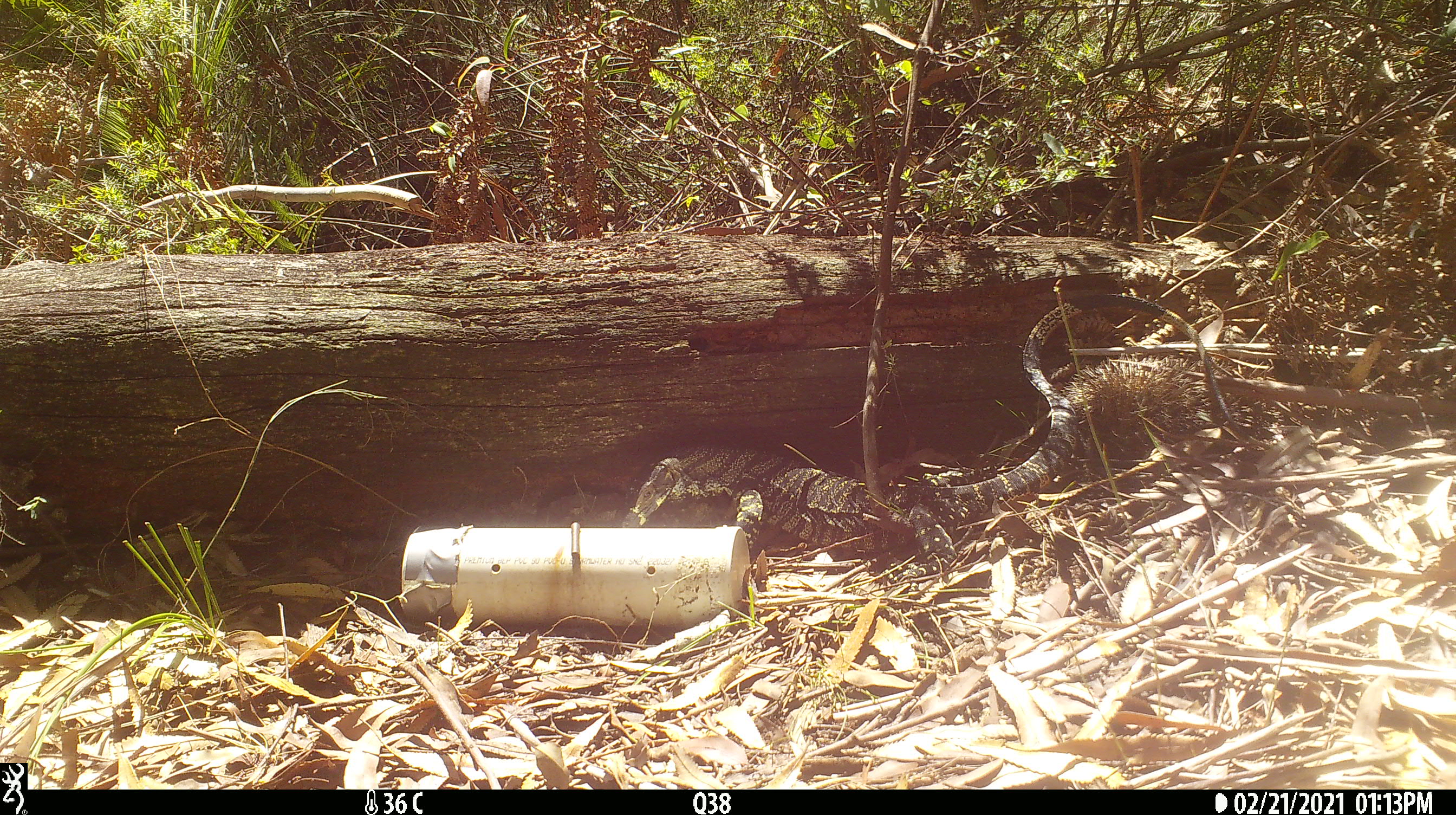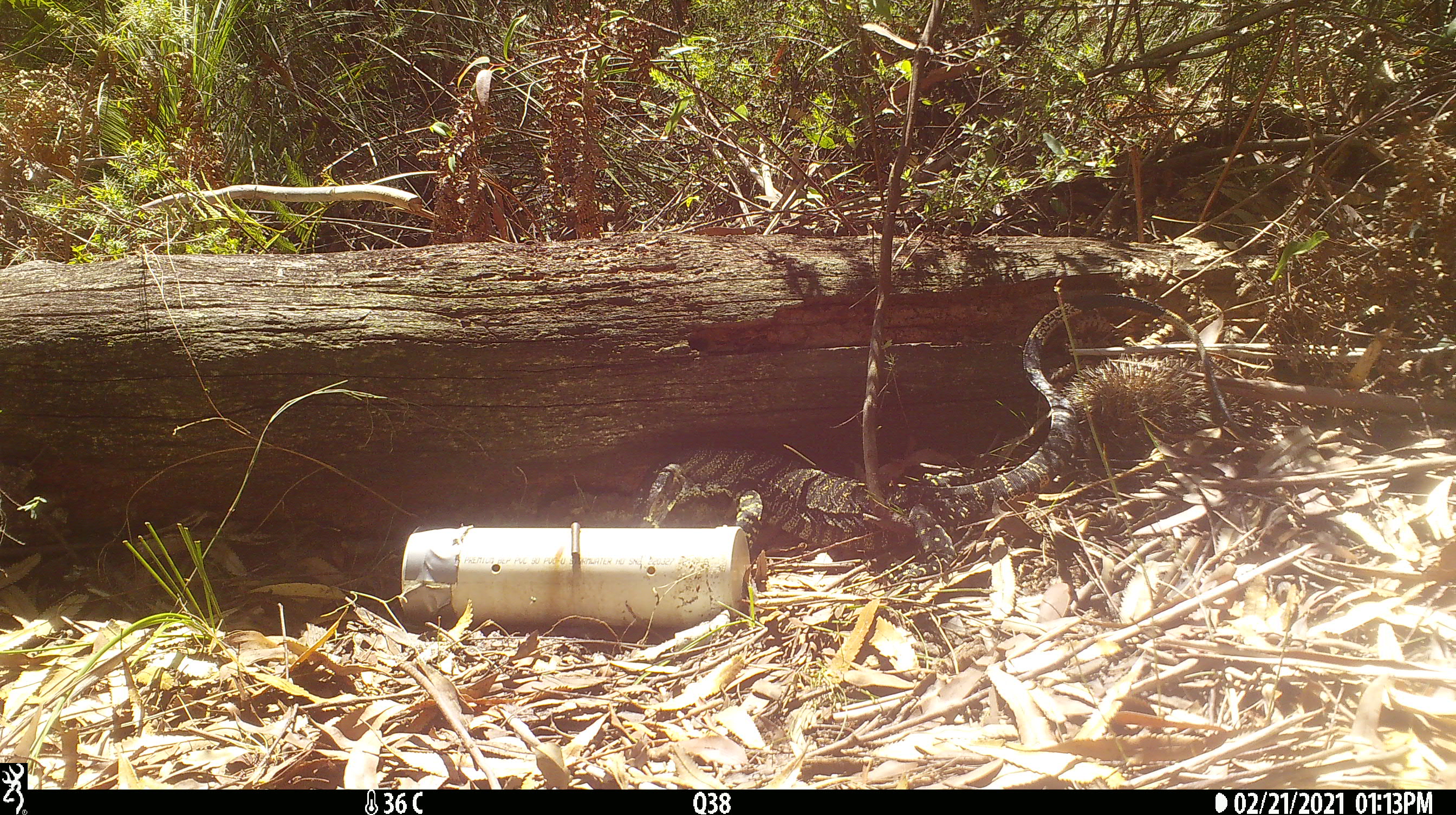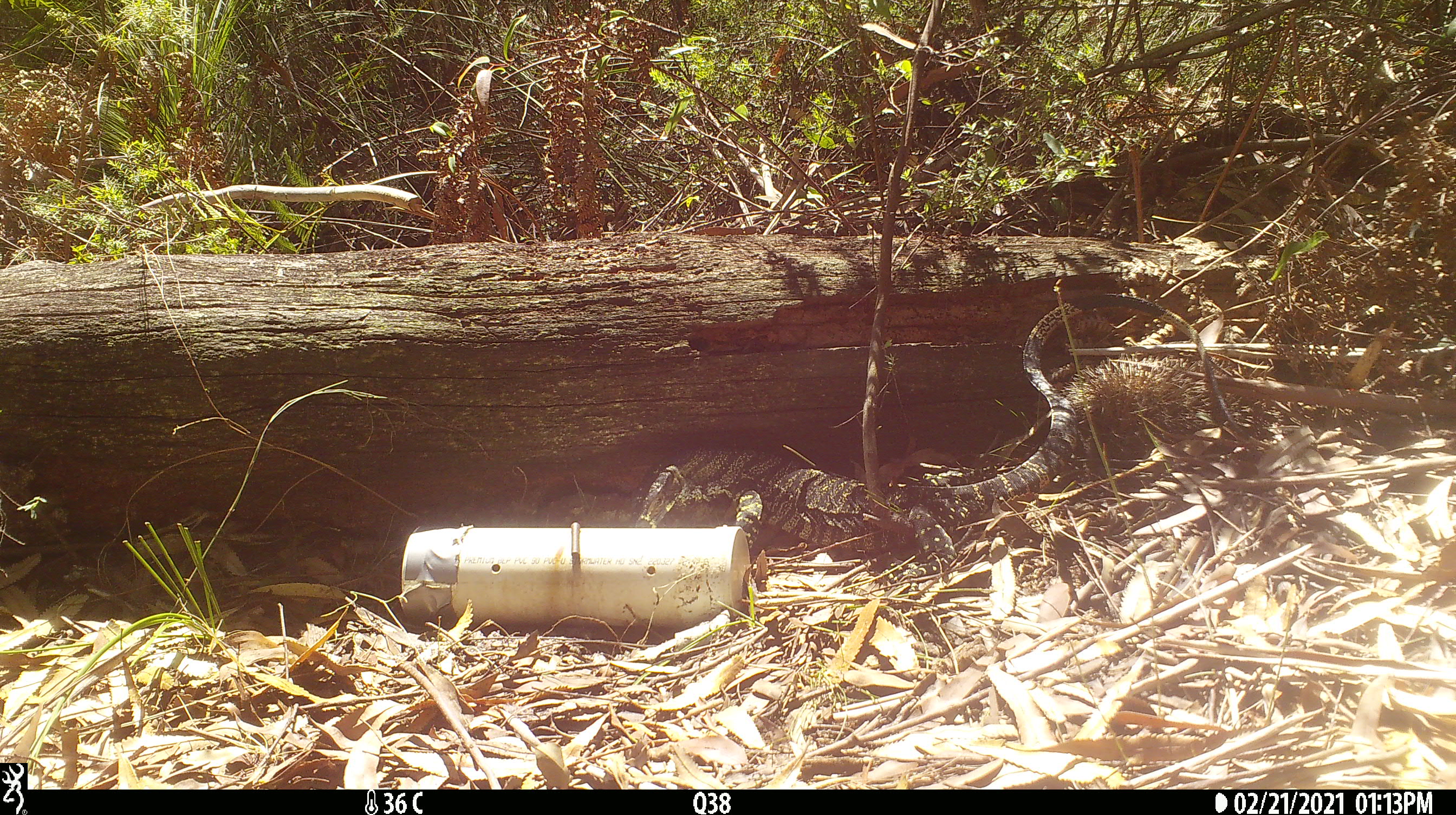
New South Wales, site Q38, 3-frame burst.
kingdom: Animalia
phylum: Chordata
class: Reptilia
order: Squamata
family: Varanidae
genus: Varanus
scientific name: Varanus varius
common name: lace monitor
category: goanna